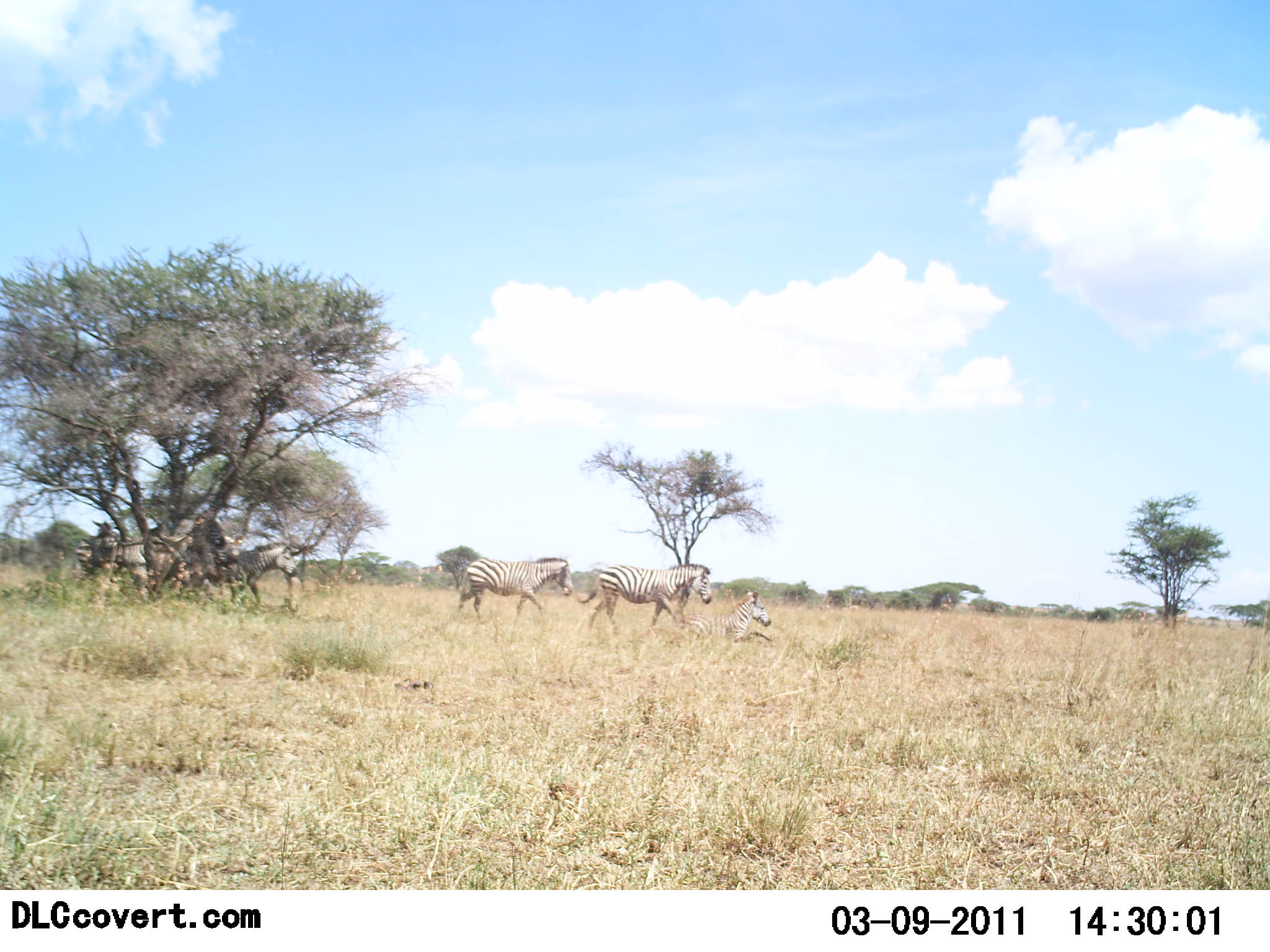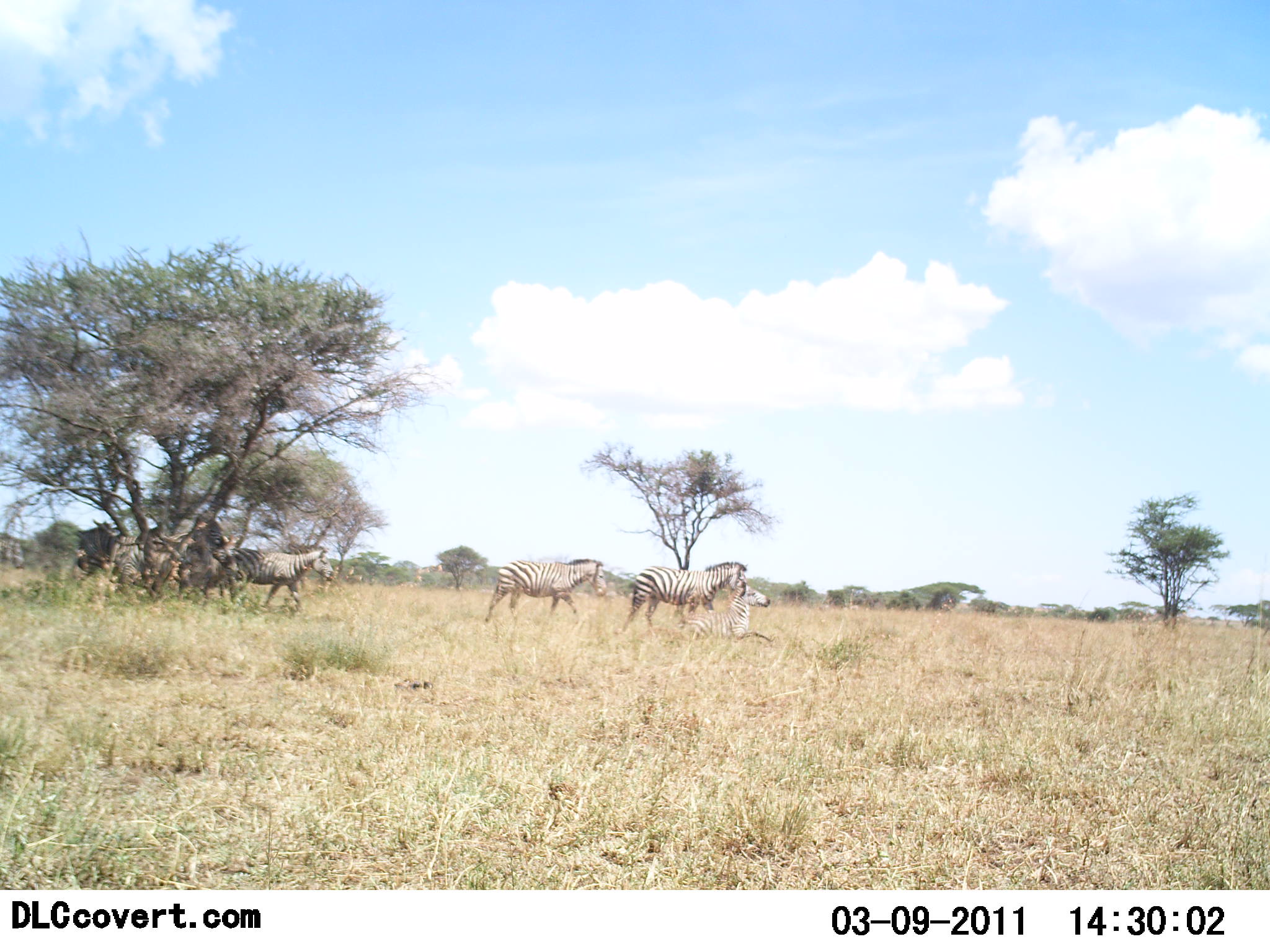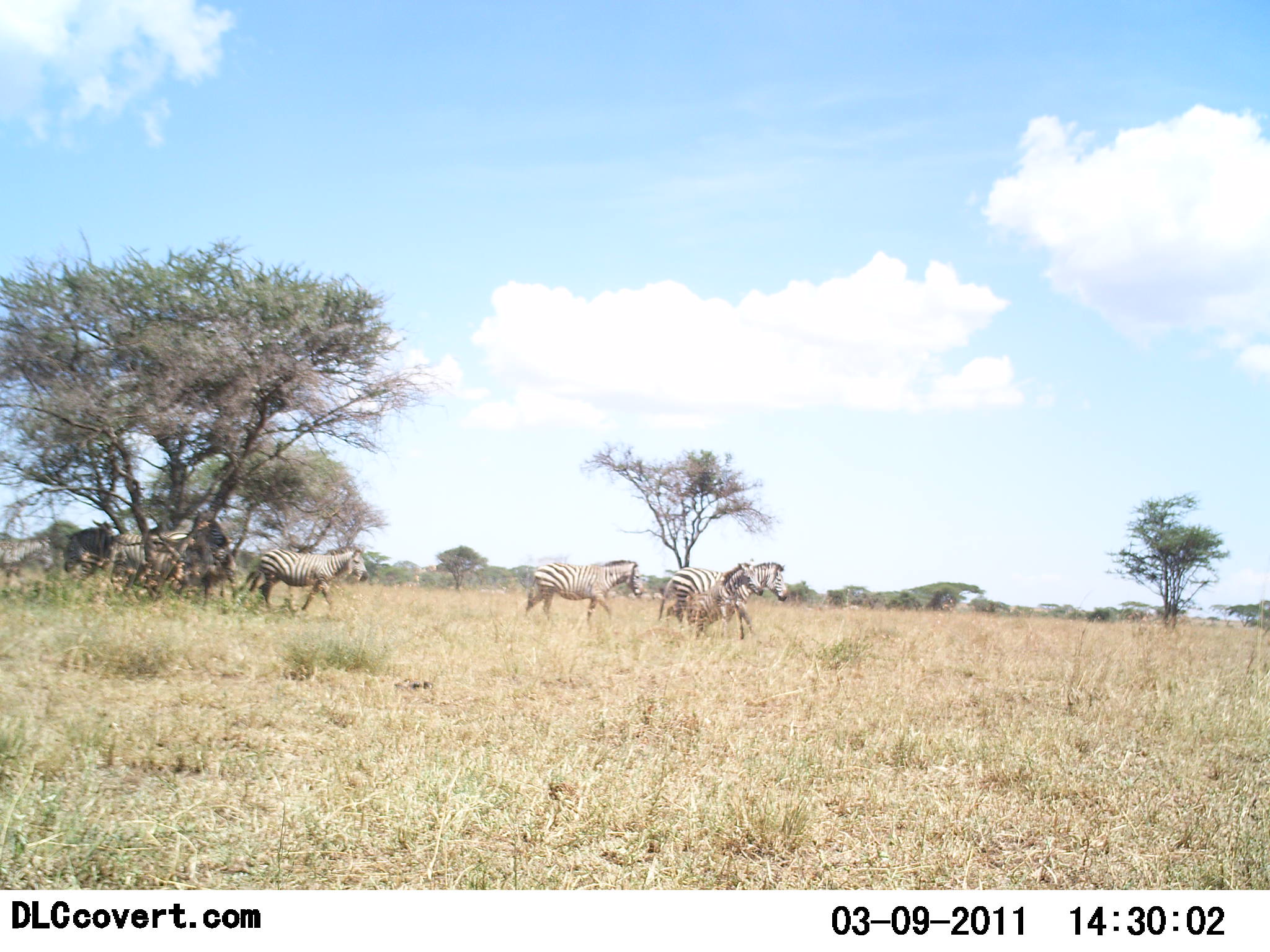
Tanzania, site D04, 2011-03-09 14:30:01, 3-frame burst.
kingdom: Animalia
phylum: Chordata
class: Mammalia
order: Perissodactyla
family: Equidae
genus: Equus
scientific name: Equus quagga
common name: plains zebra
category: zebra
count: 7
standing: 7%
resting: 20%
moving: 100%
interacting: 0%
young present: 20%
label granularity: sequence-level